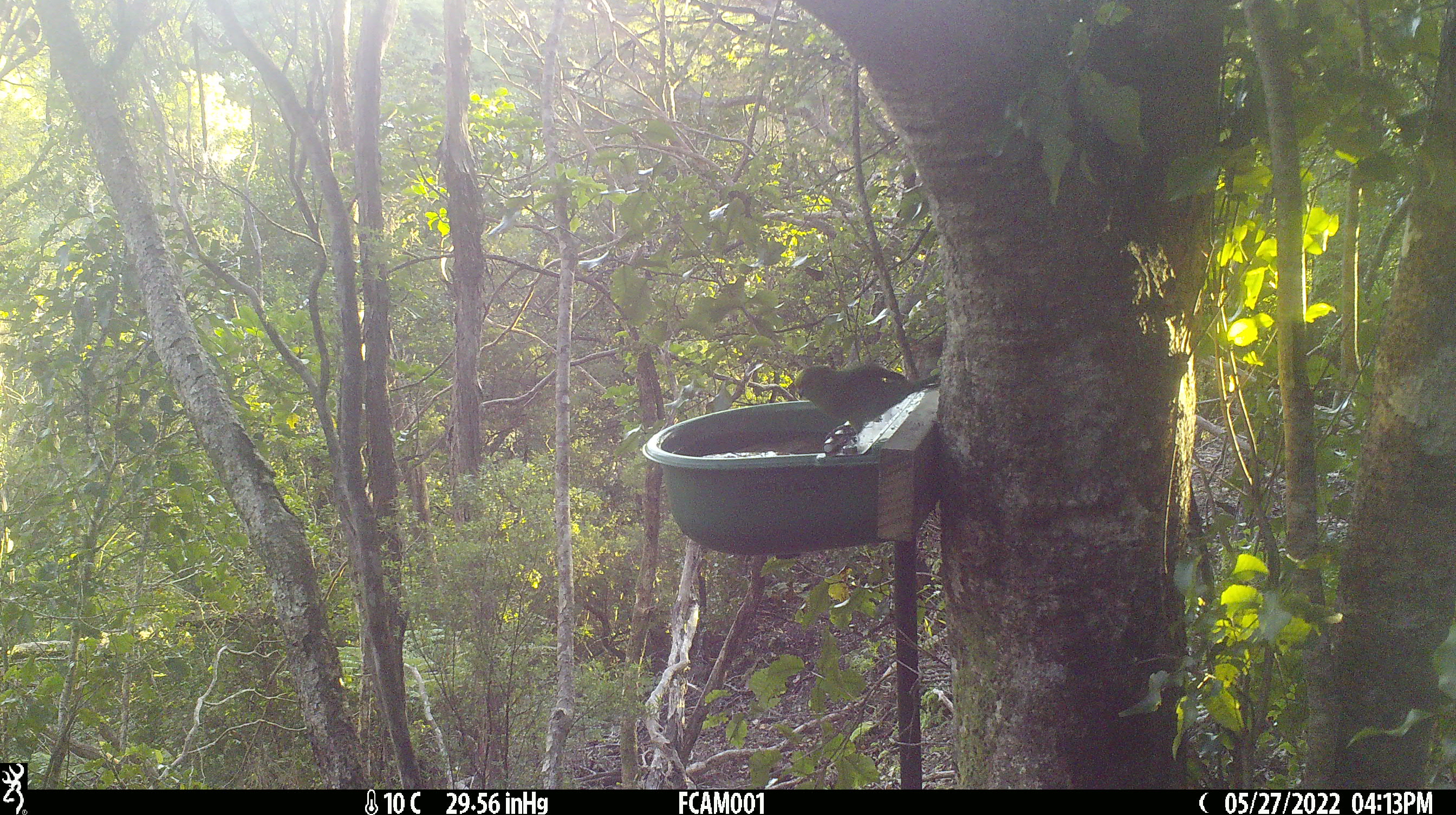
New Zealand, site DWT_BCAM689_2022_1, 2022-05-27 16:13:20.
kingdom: Animalia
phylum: Chordata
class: Aves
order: Psittaciformes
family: Psittaculidae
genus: Cyanoramphus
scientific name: Cyanoramphus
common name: parakeet